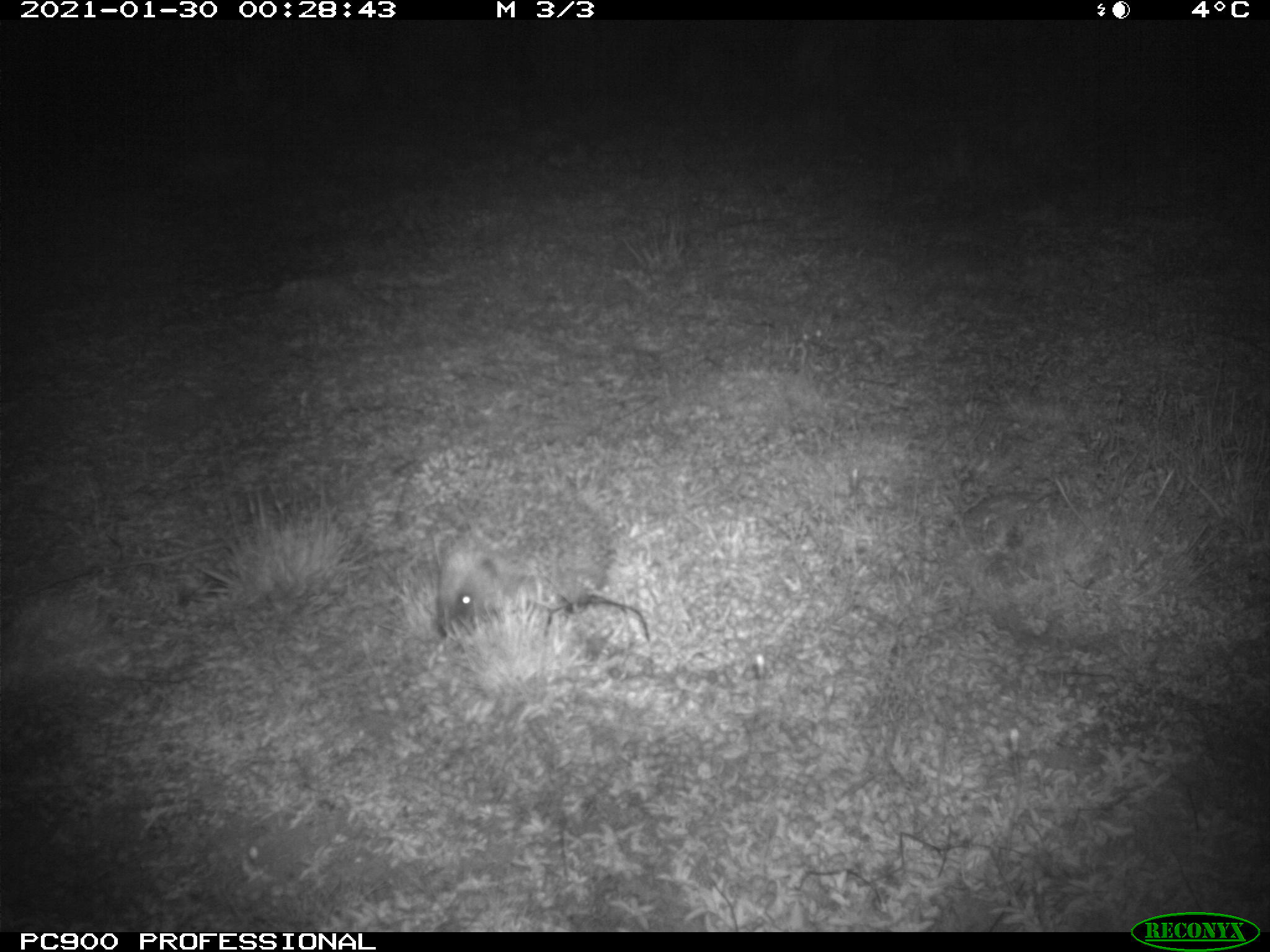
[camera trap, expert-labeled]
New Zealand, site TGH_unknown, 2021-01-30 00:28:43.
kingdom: Animalia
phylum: Chordata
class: Mammalia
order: Eulipotyphla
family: Erinaceidae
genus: Erinaceus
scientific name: Erinaceus europaeus europaeus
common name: european hedgehog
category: hedgehog